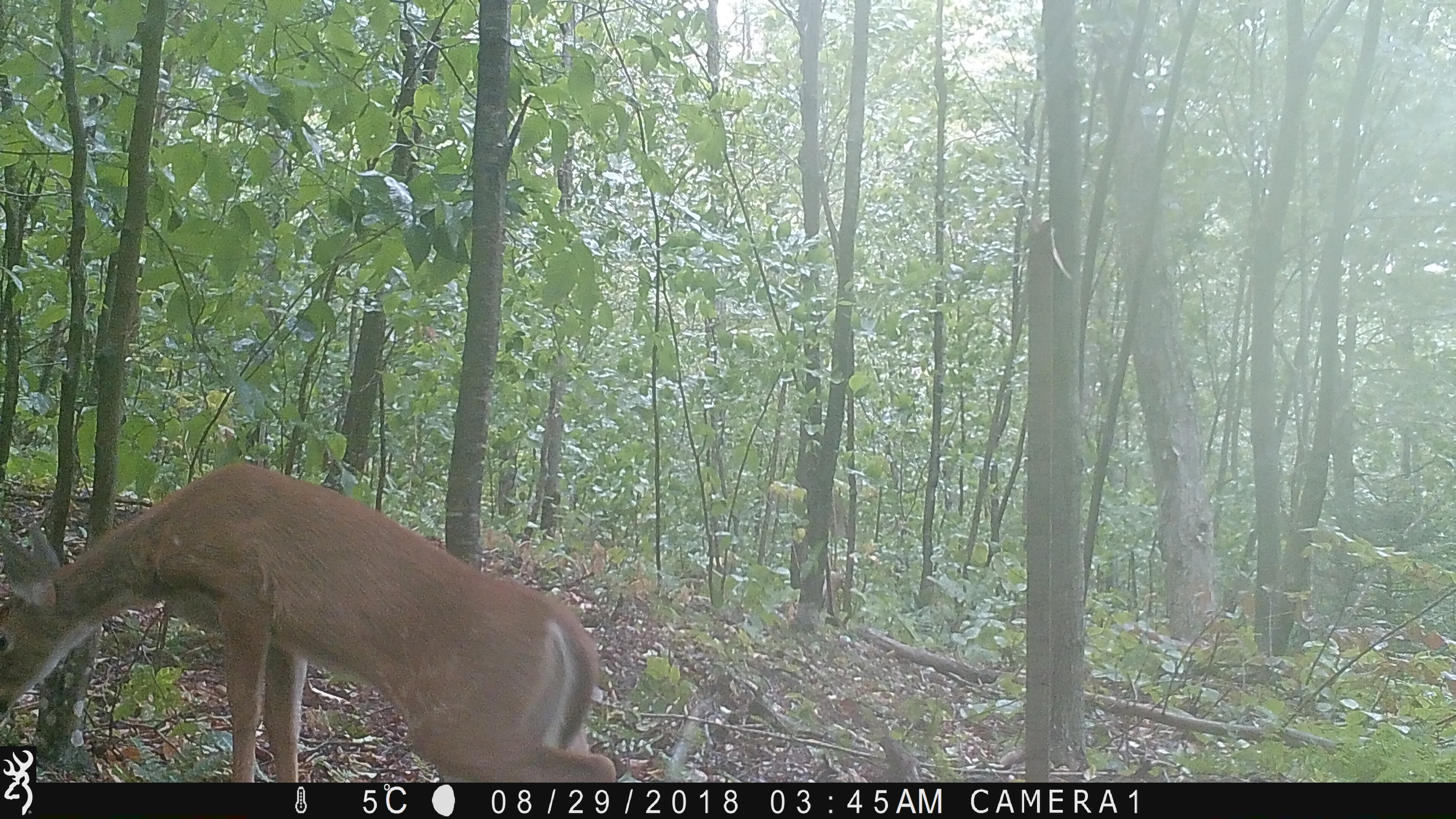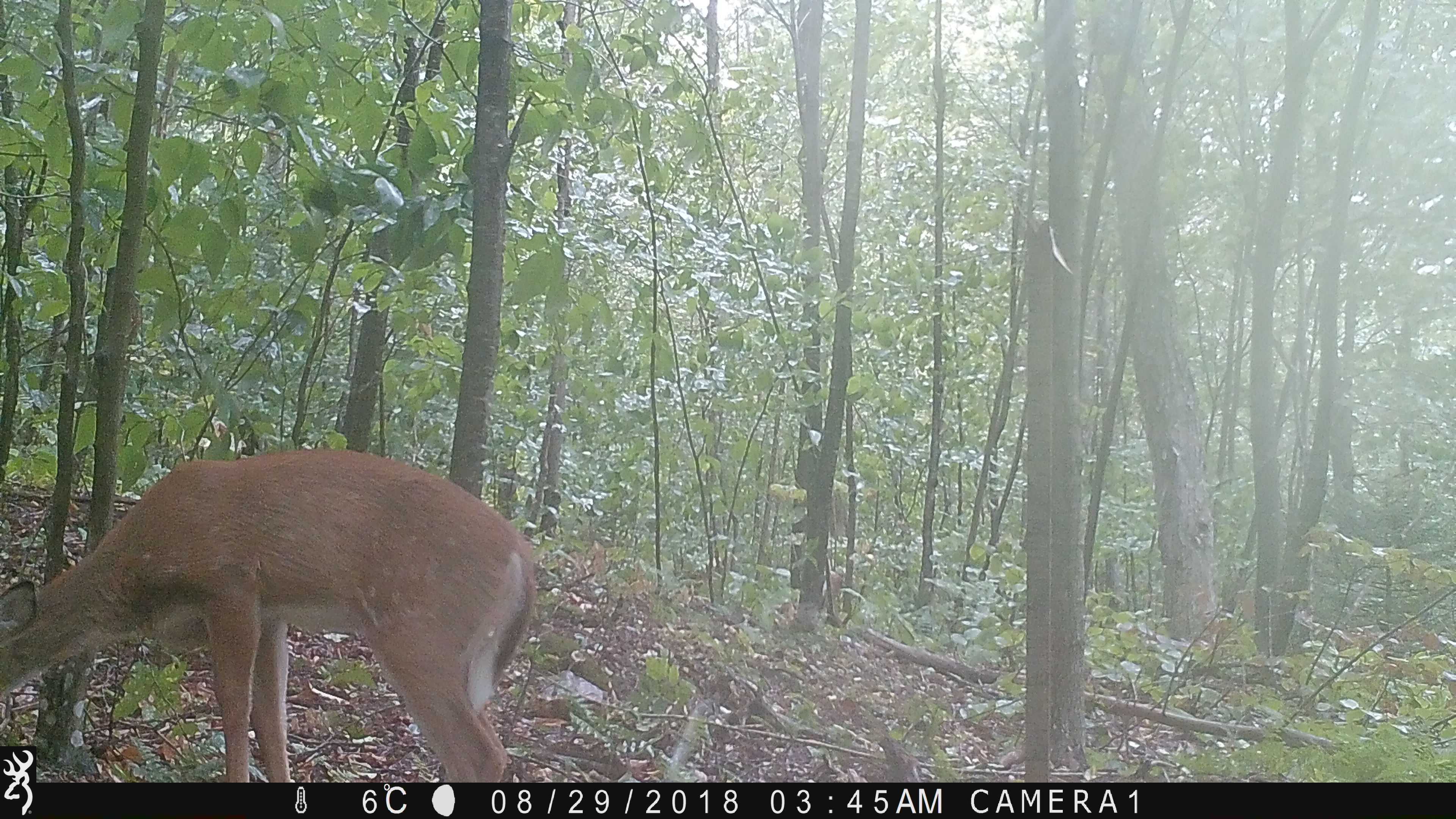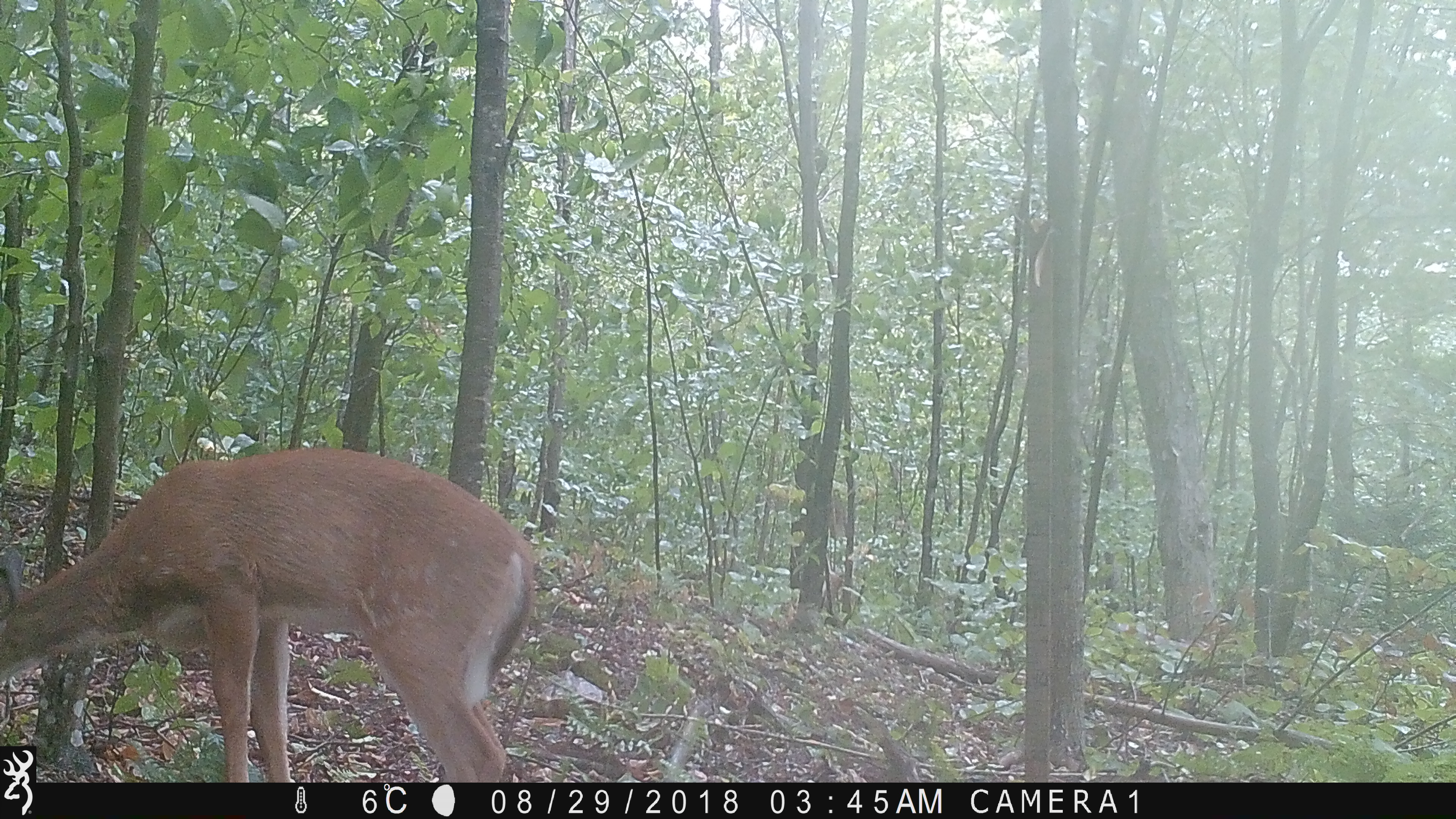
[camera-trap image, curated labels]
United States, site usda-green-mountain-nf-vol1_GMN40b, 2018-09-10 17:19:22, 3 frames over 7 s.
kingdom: Animalia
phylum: Chordata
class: Mammalia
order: Artiodactyla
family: Cervidae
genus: Odocoileus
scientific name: Odocoileus virginianus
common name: white-tailed deer